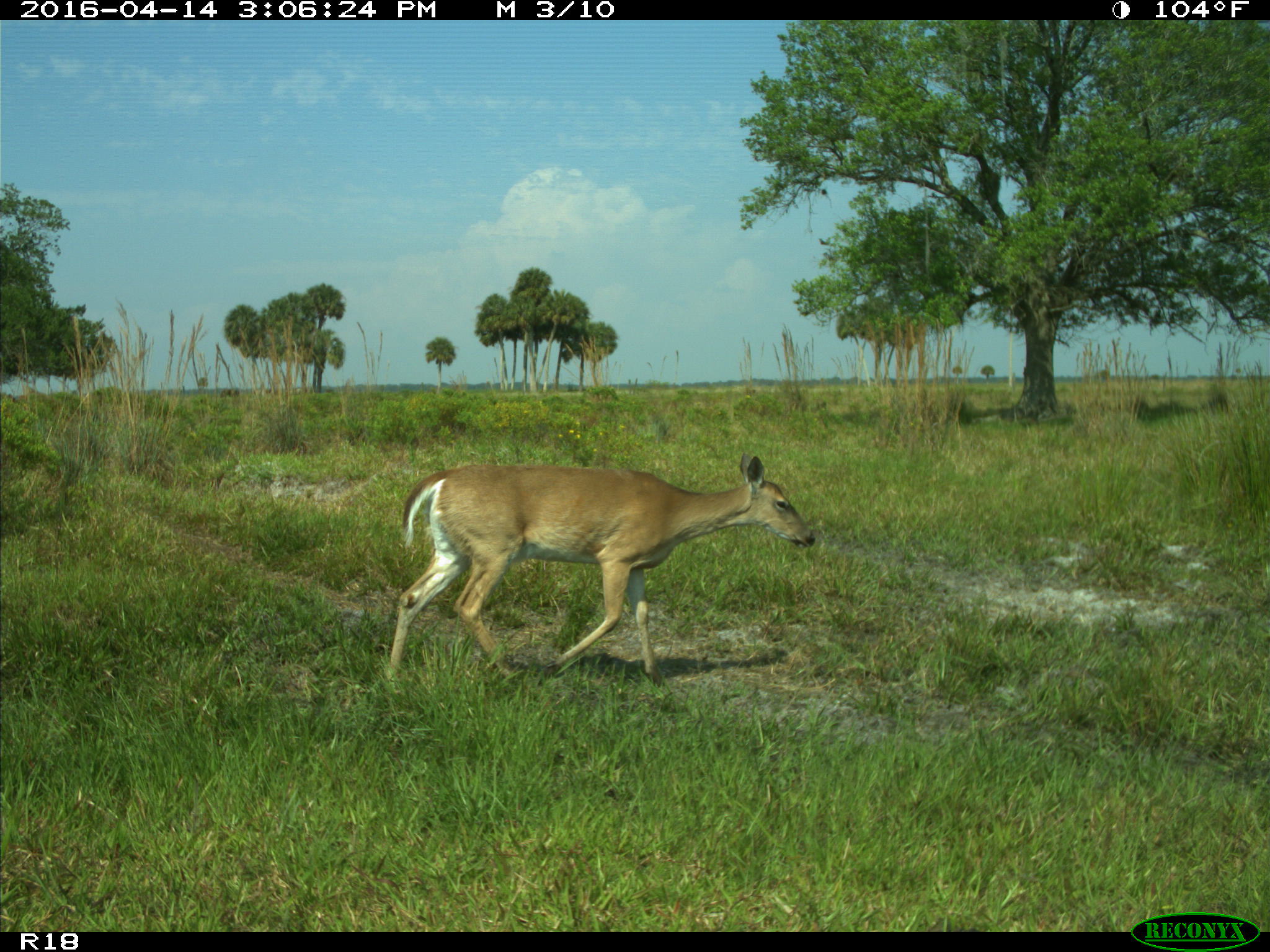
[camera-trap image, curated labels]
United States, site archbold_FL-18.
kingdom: Animalia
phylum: Chordata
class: Mammalia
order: Artiodactyla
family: Bovidae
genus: Bos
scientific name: Bos taurus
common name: domestic cow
Bos taurus (domestic cow).